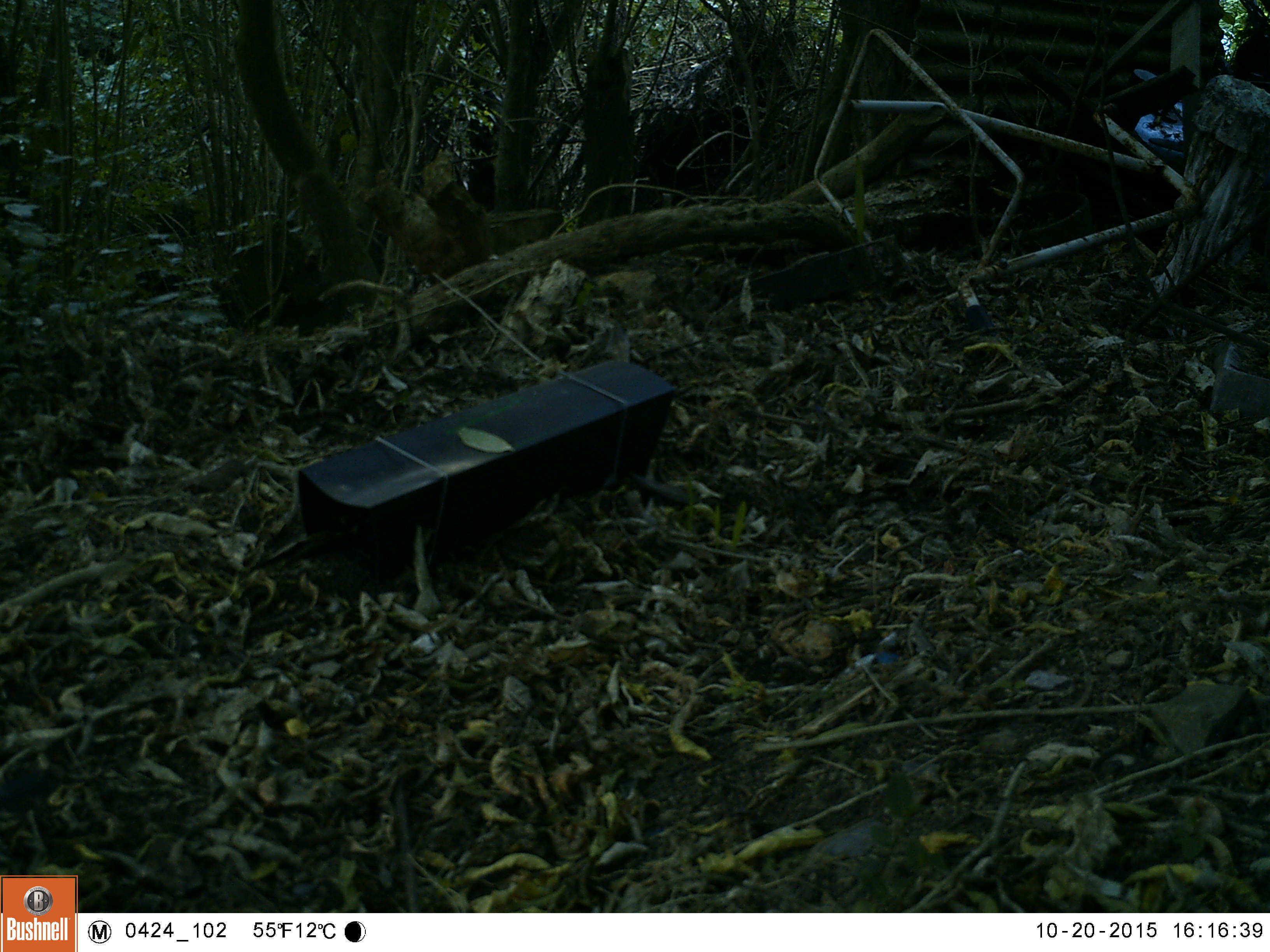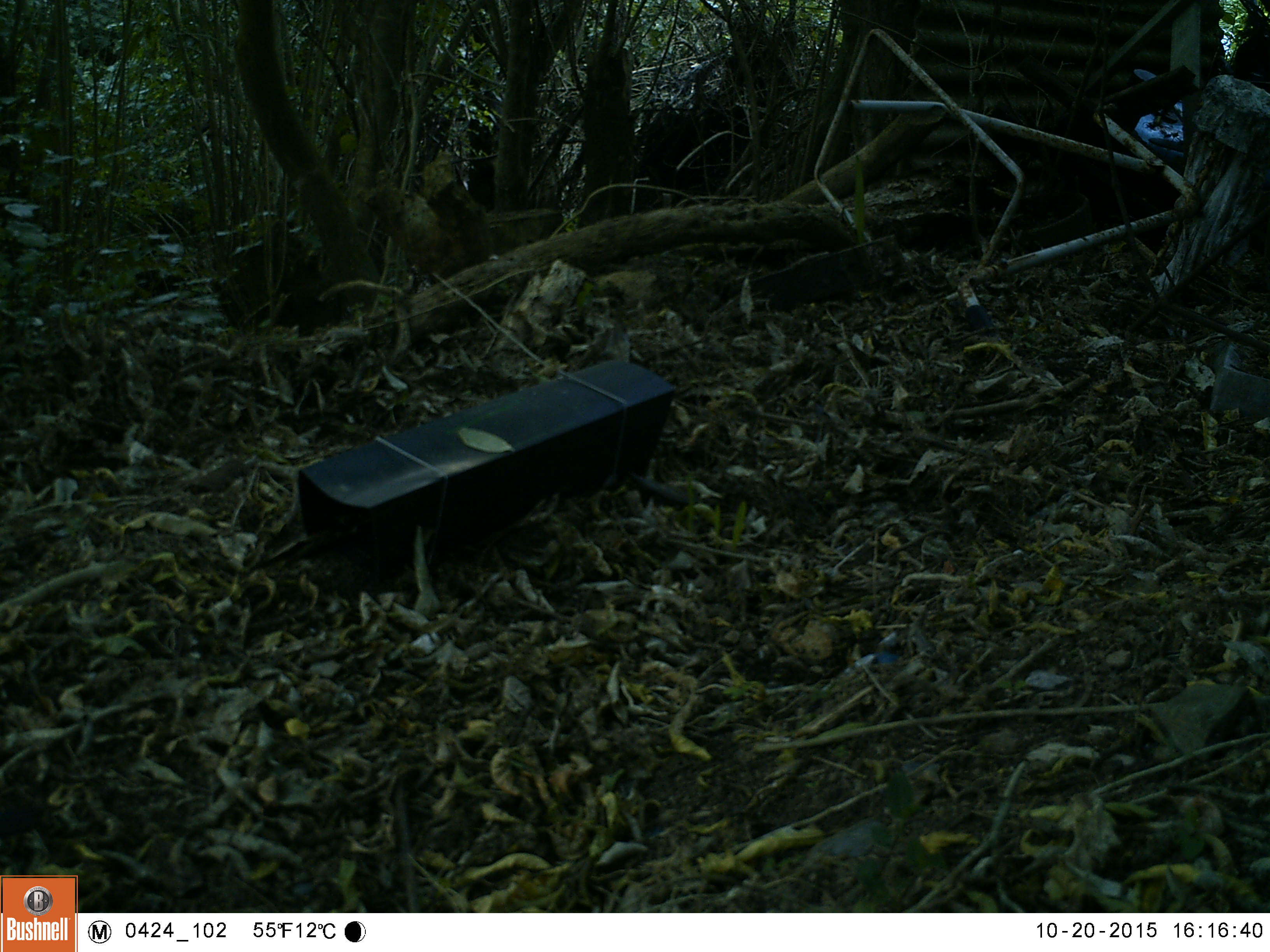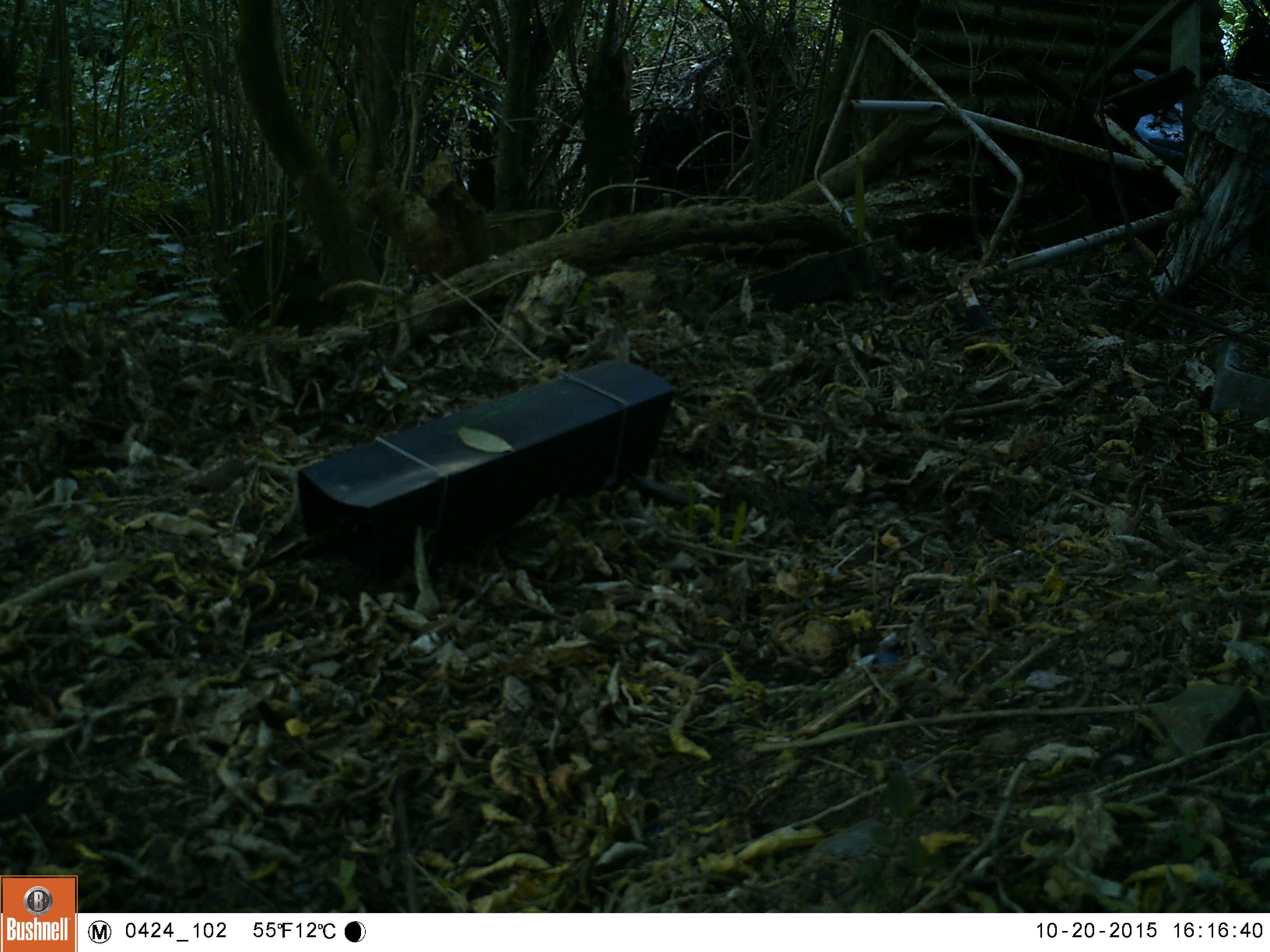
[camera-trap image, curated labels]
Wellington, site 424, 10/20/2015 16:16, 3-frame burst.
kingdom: Animalia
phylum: Chordata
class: Aves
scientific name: Aves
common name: bird